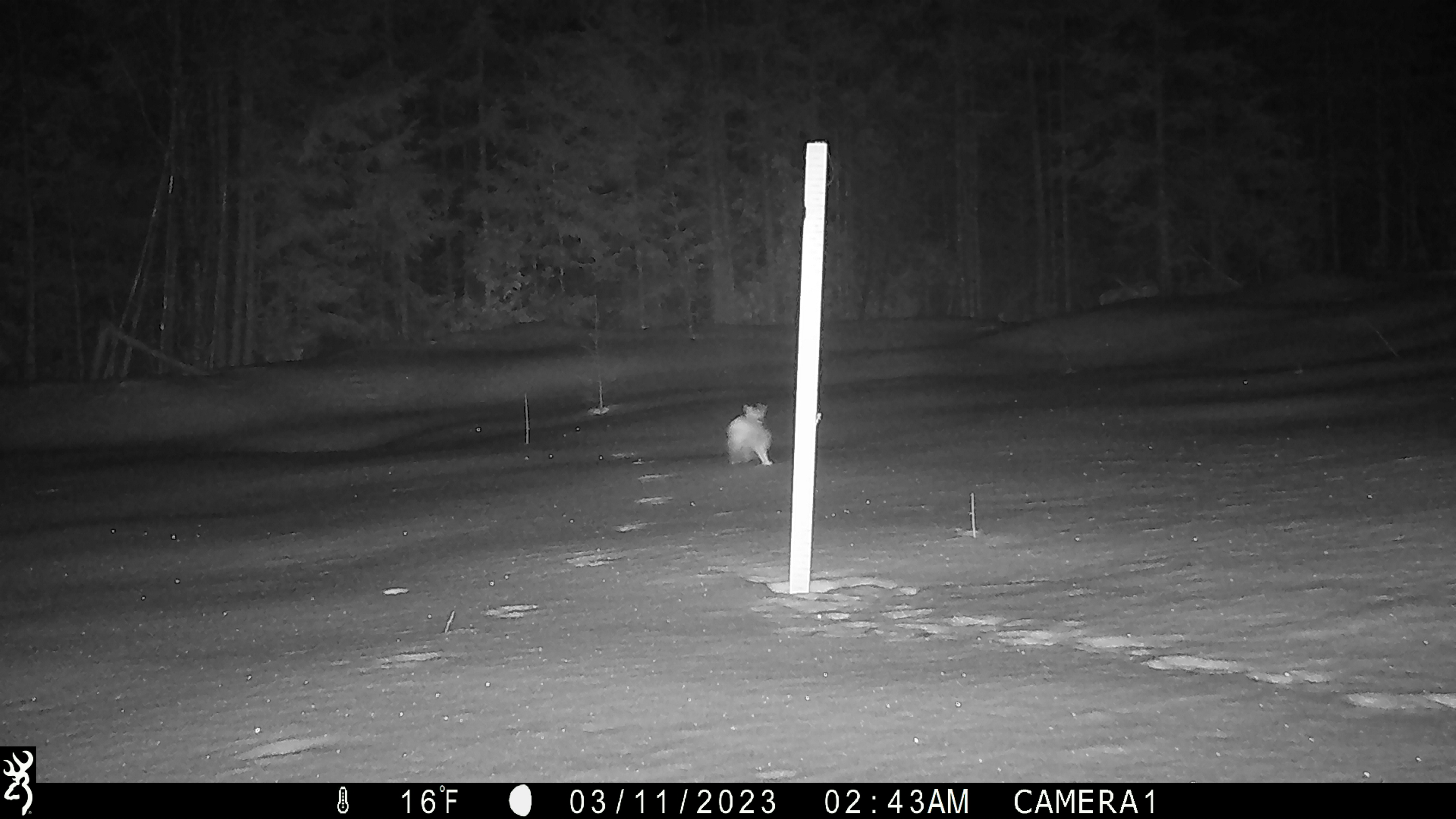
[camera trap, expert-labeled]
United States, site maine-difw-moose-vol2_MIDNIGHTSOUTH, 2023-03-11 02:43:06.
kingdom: Animalia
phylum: Chordata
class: Mammalia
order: Lagomorpha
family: Leporidae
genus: Lepus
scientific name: Lepus americanus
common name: snowshoe hare